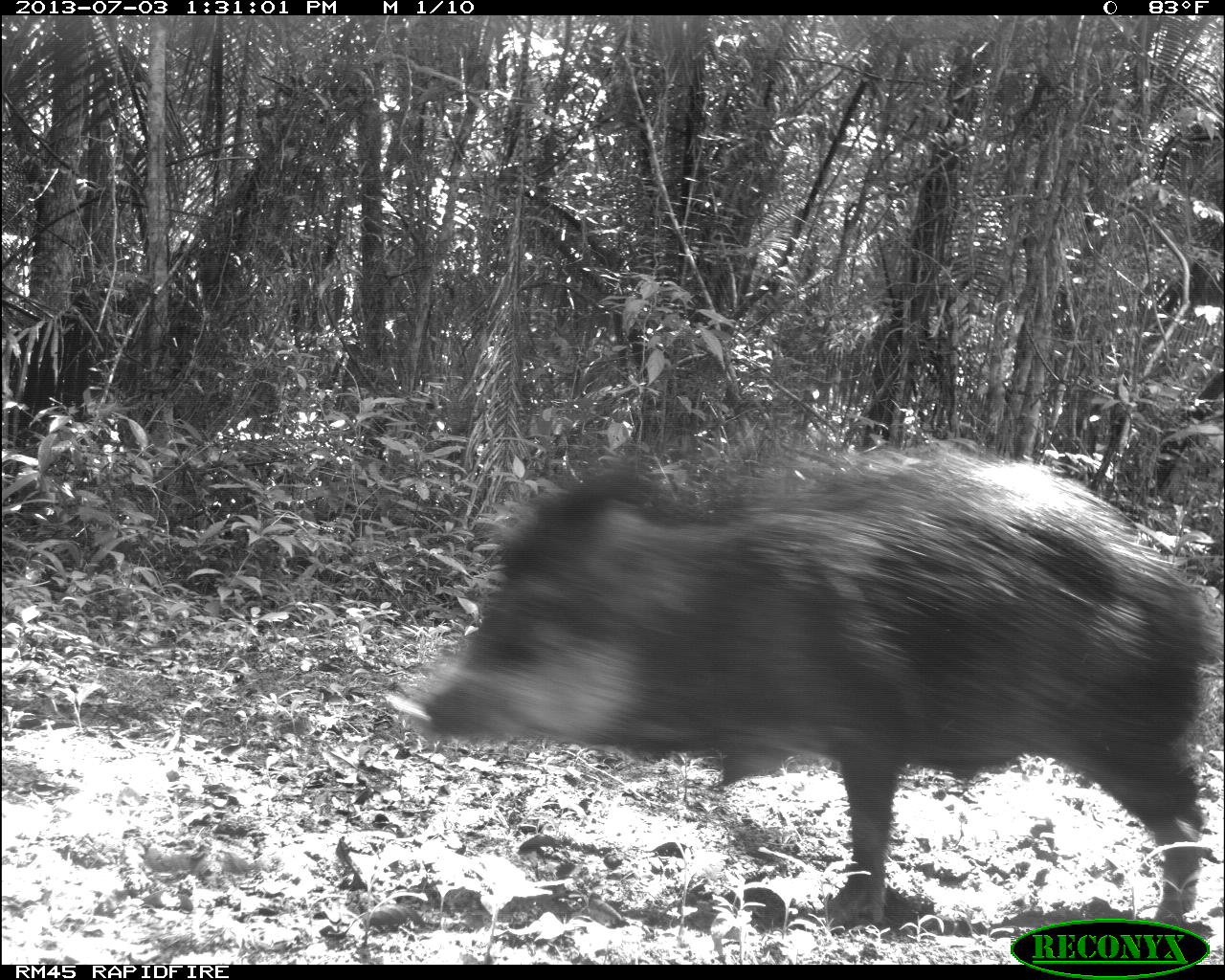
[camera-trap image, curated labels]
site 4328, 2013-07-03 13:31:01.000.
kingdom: Animalia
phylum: Chordata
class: Mammalia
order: Artiodactyla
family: Tayassuidae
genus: Tayassu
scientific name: Tayassu pecari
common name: white-lipped peccary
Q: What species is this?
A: Tayassu pecari (white-lipped peccary).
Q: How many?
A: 1.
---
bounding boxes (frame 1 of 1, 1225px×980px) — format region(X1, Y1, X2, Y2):
tayassu pecari: region(410, 441, 1213, 933)